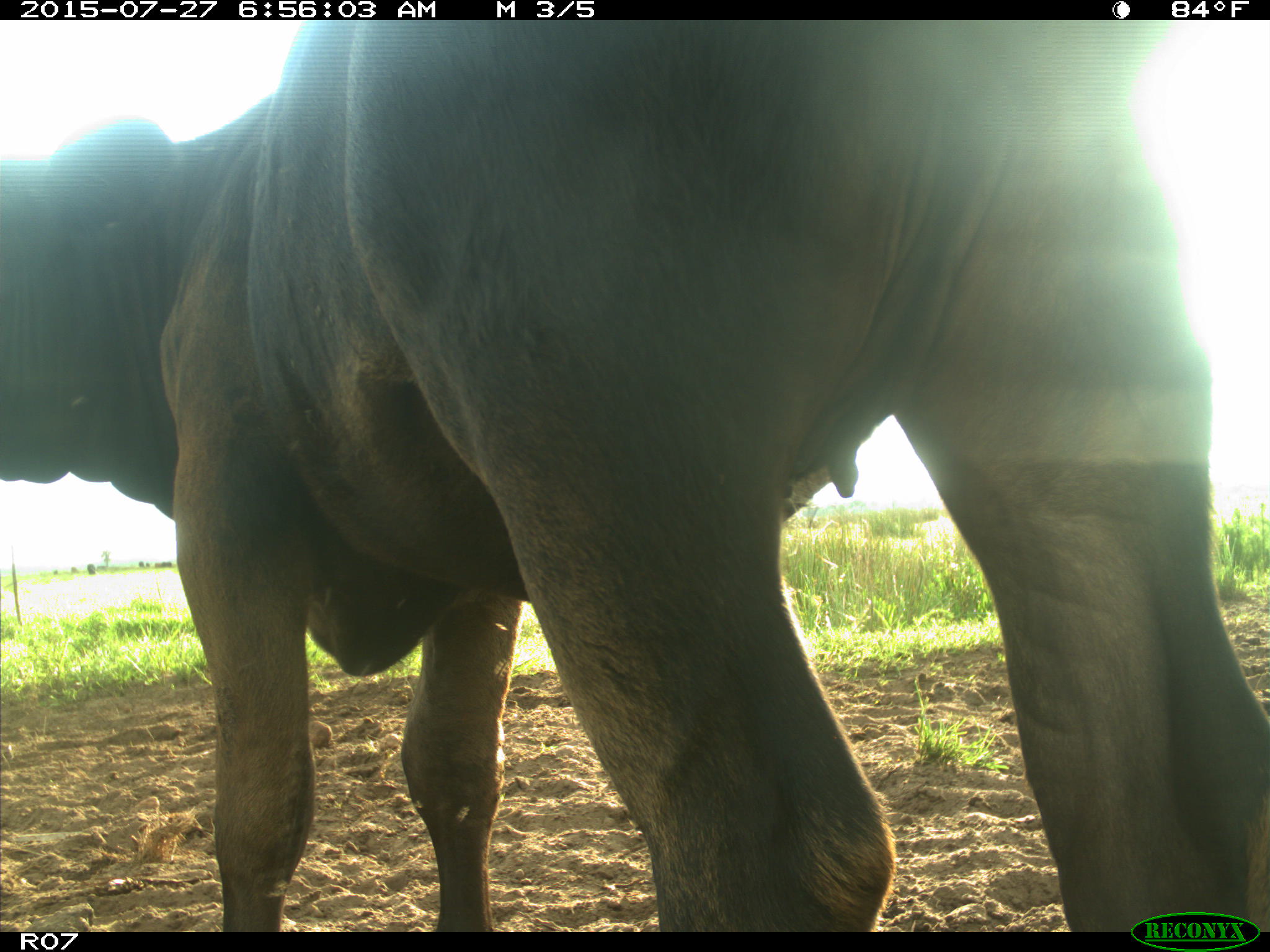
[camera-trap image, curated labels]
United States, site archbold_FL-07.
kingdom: Animalia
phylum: Chordata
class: Mammalia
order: Artiodactyla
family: Bovidae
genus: Bos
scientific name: Bos taurus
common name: domestic cow